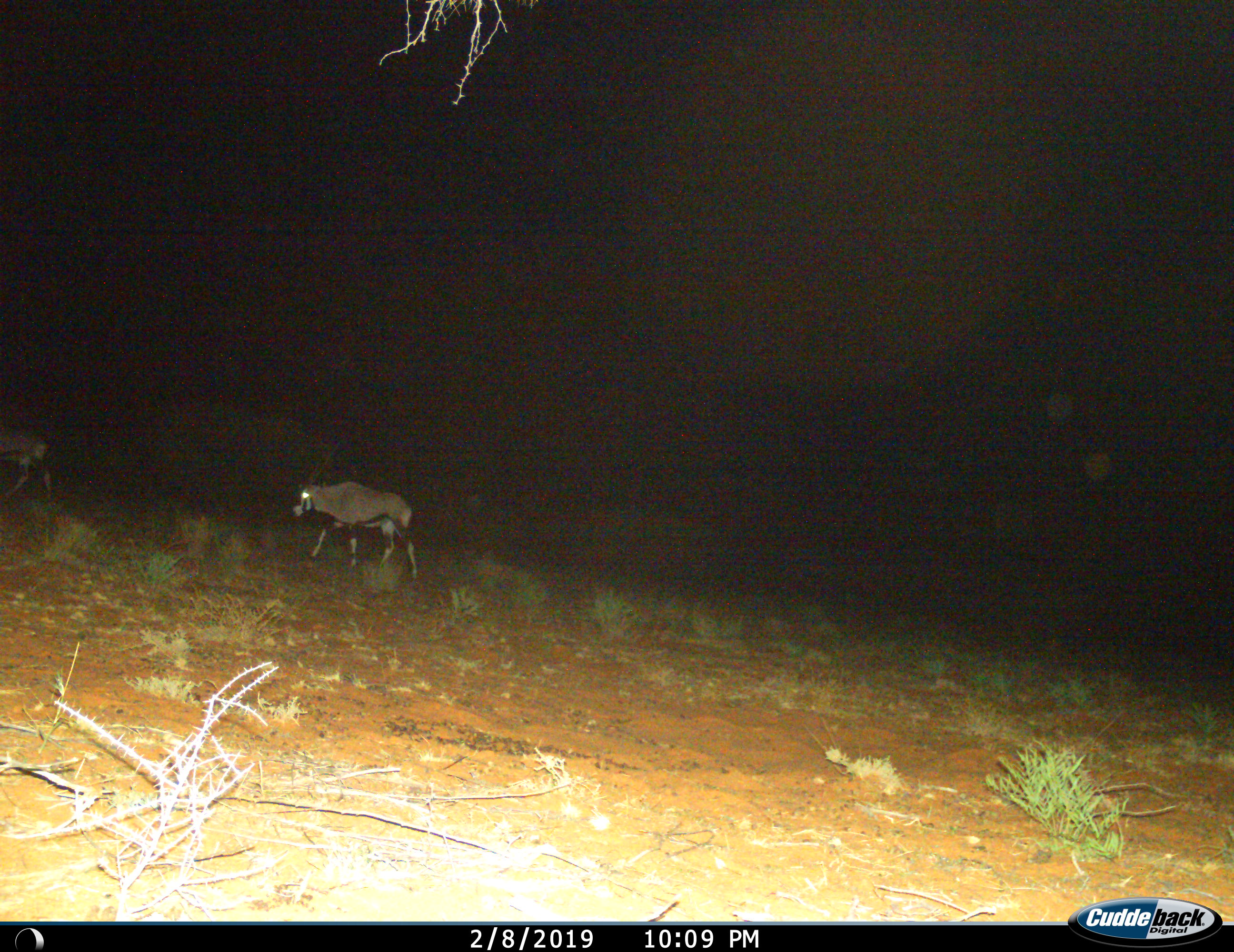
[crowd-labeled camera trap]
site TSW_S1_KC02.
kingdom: Animalia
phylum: Chordata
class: Mammalia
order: Artiodactyla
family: Bovidae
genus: Oryx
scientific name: Oryx gazella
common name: gemsbok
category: oryx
Oryx (gemsbok) (Oryx gazella), count 1. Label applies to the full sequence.